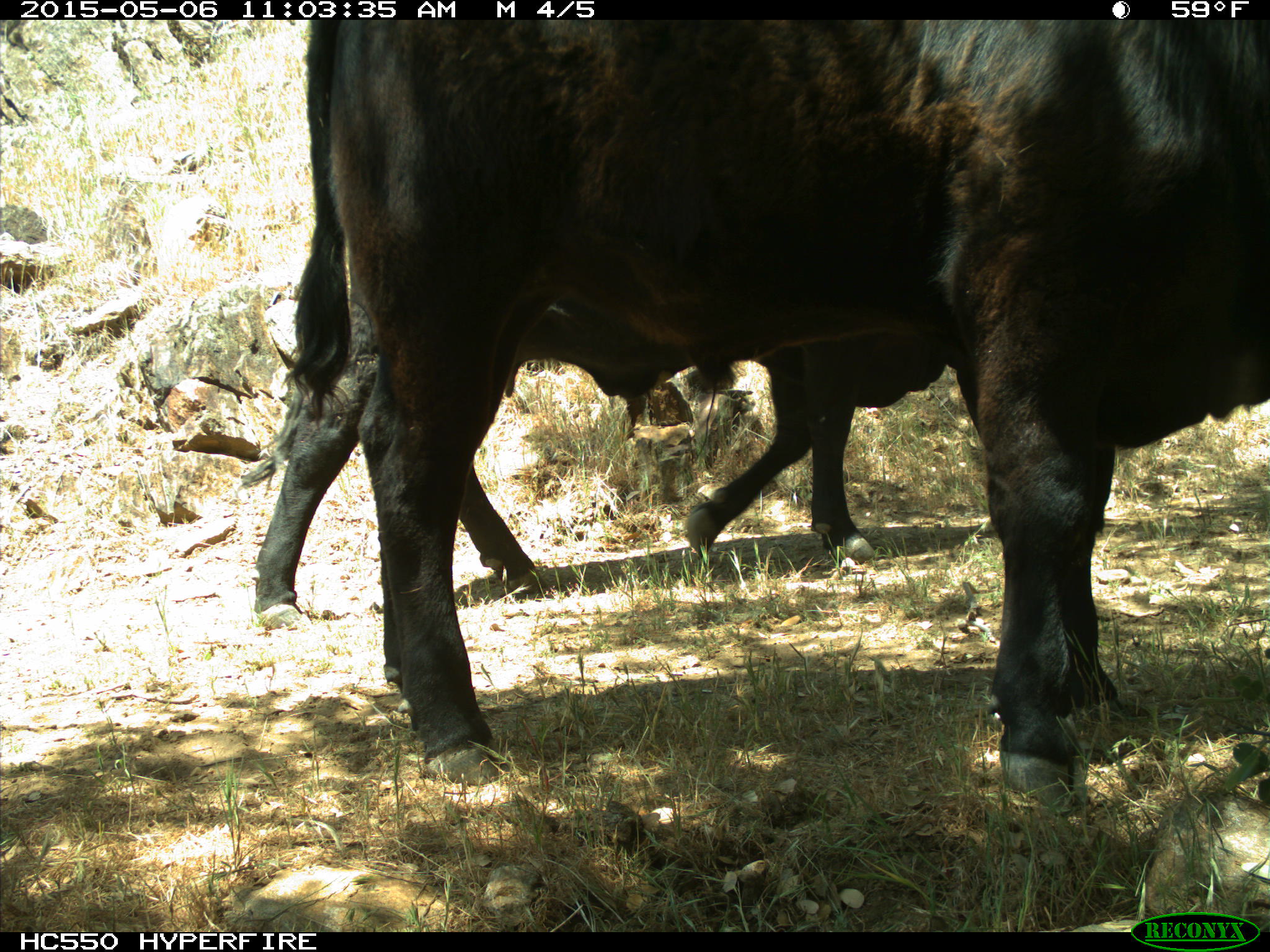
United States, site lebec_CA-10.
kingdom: Animalia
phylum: Chordata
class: Mammalia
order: Artiodactyla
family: Bovidae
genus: Bos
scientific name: Bos taurus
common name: domestic cow